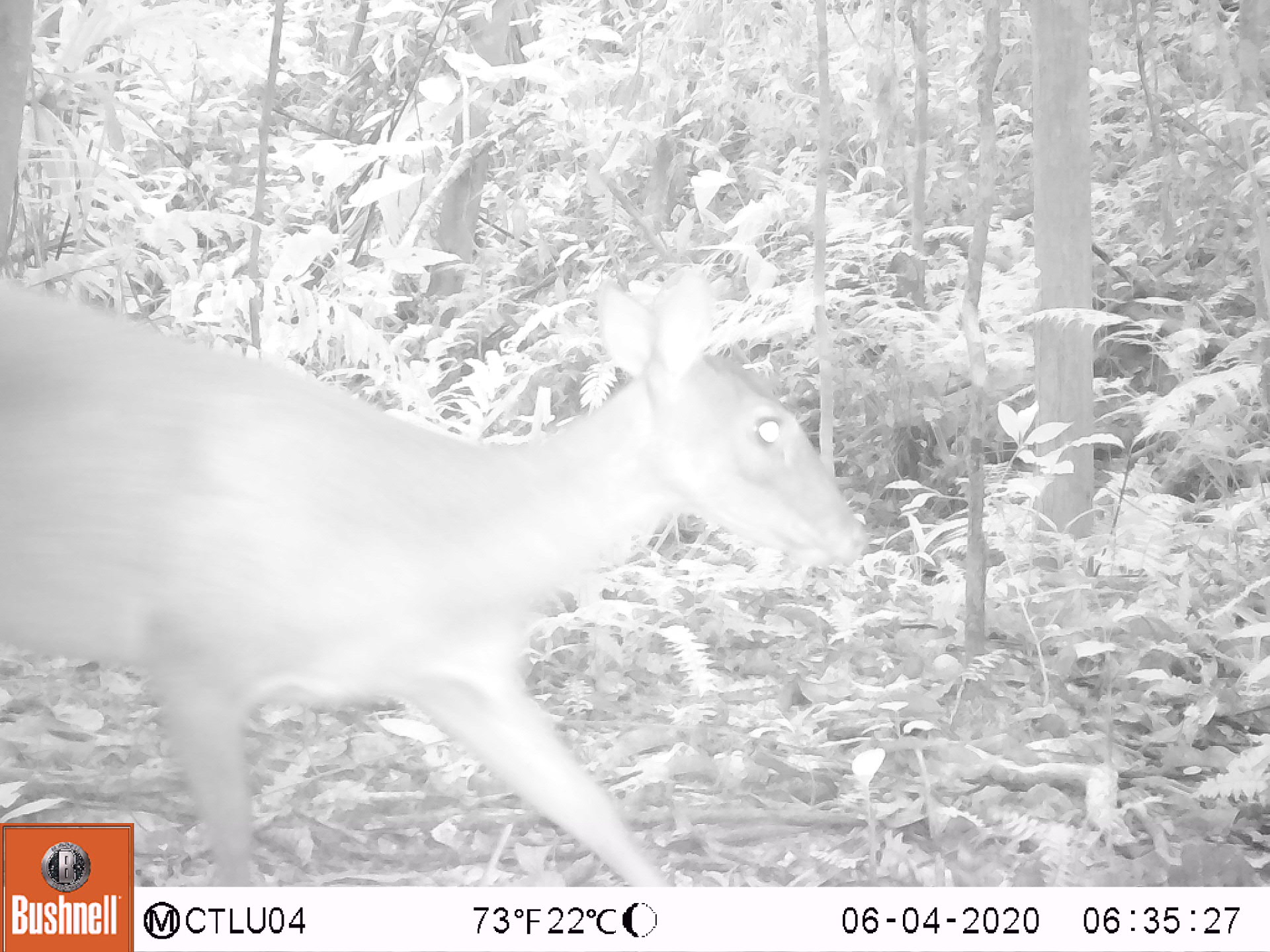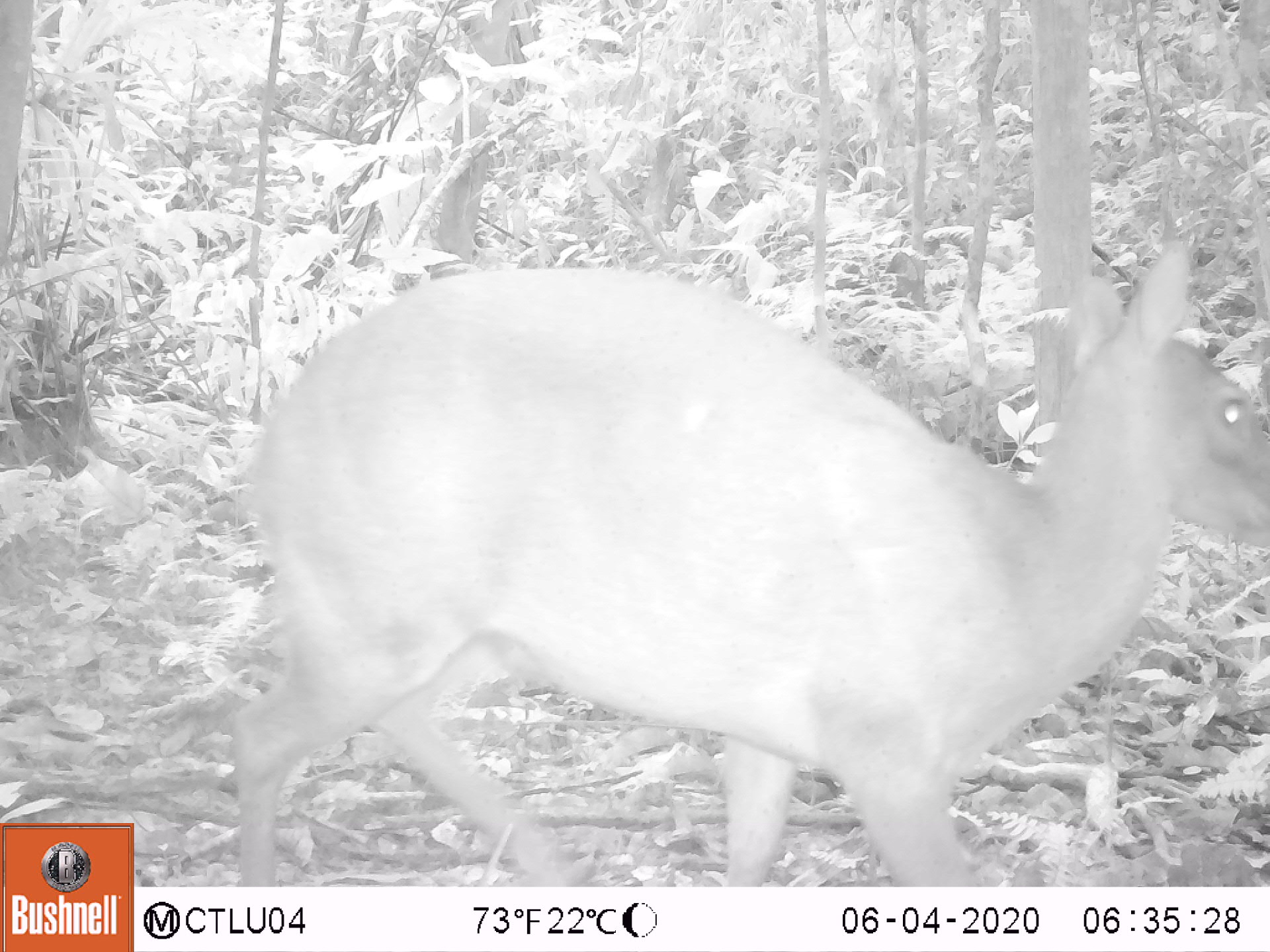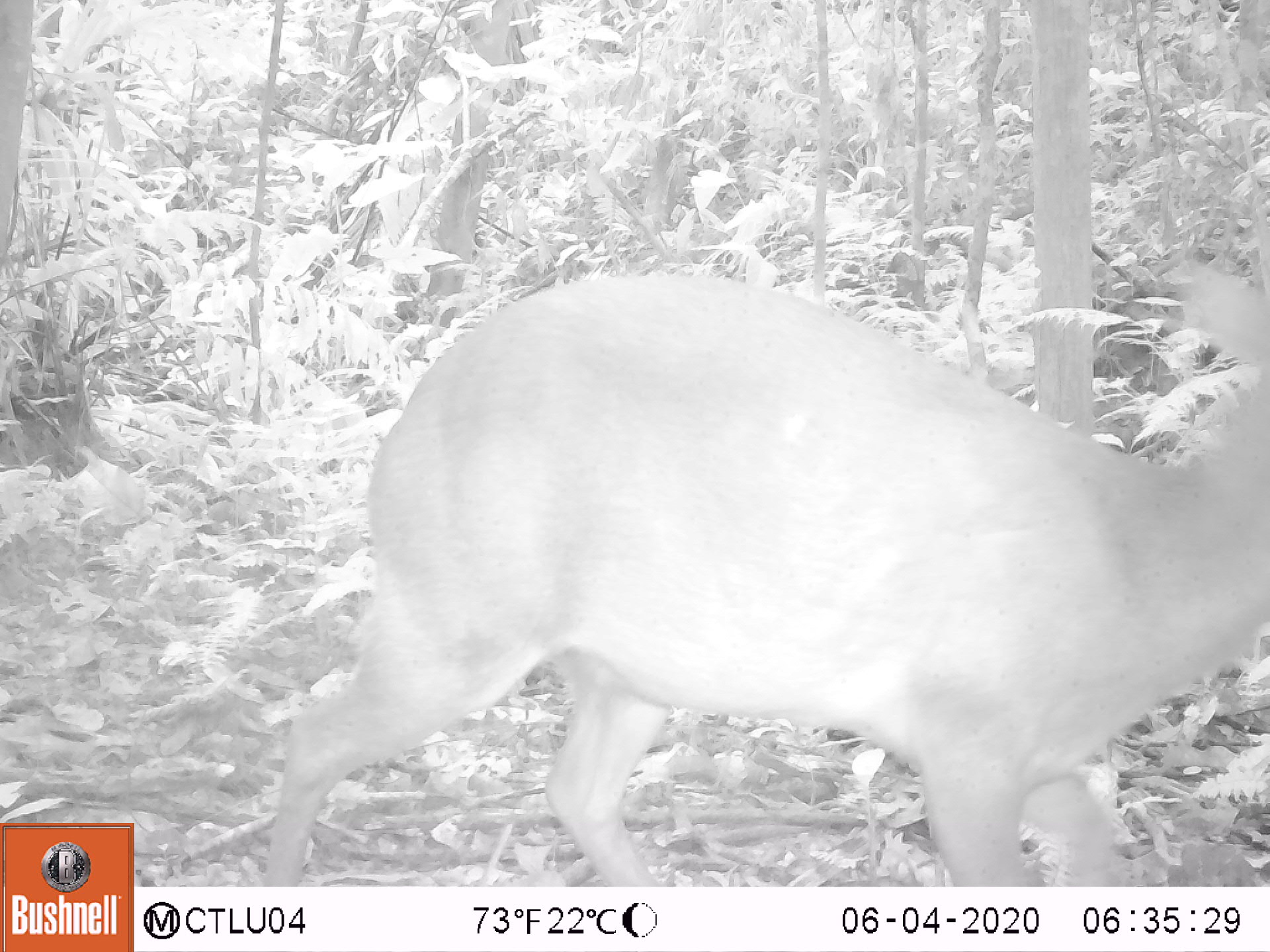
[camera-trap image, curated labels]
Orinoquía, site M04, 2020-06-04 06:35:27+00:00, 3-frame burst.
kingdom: Animalia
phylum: Chordata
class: Mammalia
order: Artiodactyla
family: Cervidae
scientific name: Cervidae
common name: deer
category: unknown cervid